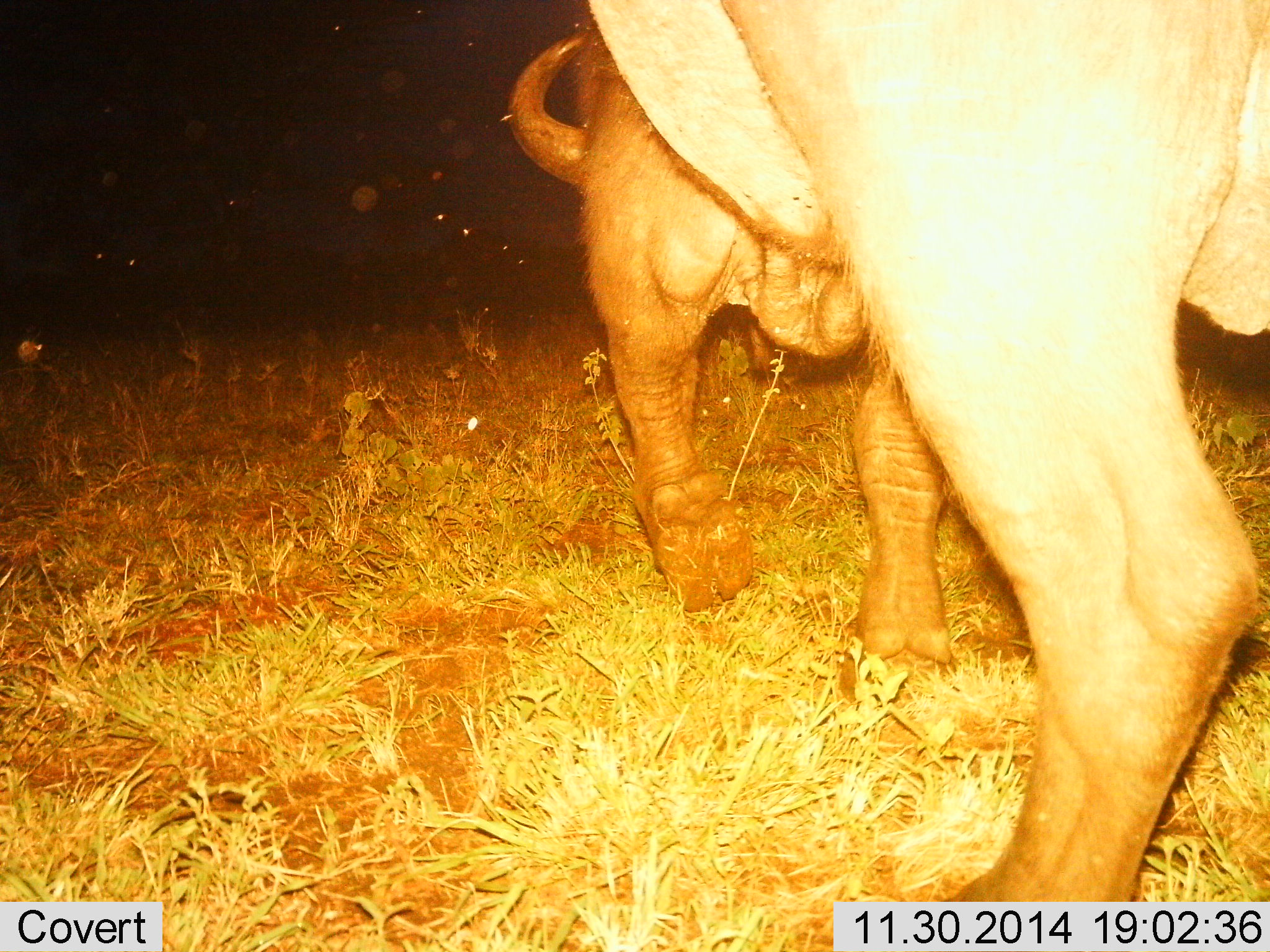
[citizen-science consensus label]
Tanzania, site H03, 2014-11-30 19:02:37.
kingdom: Animalia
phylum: Chordata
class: Mammalia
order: Artiodactyla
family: Bovidae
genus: Syncerus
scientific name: Syncerus caffer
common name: cape buffalo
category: buffalo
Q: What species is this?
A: Buffalo (cape buffalo) (Syncerus caffer).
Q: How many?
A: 1.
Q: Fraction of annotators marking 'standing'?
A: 18%.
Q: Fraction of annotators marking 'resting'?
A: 0%.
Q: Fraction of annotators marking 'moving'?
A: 91%.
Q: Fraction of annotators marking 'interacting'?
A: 0%.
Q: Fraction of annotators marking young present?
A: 0%.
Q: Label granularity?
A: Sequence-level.